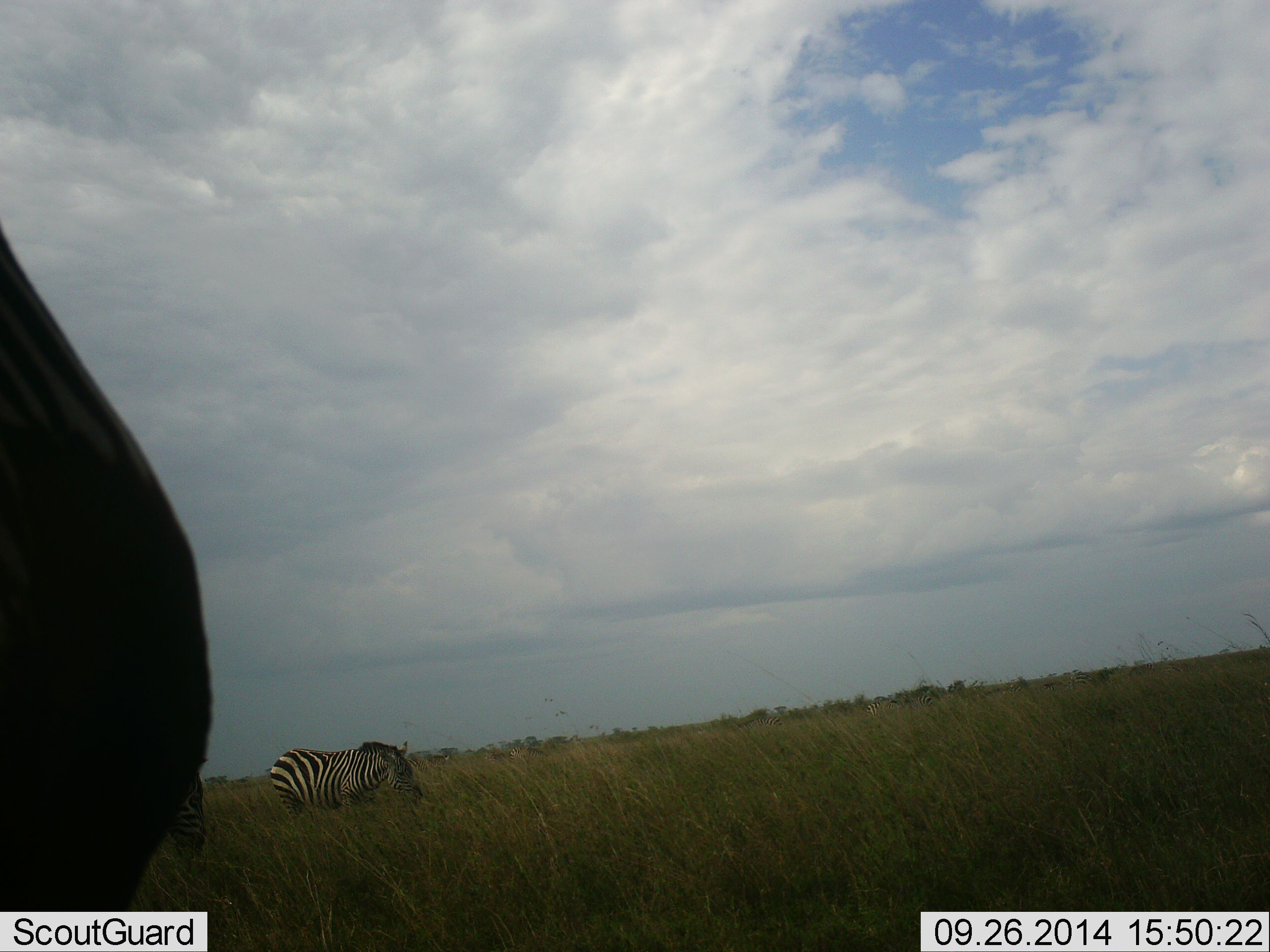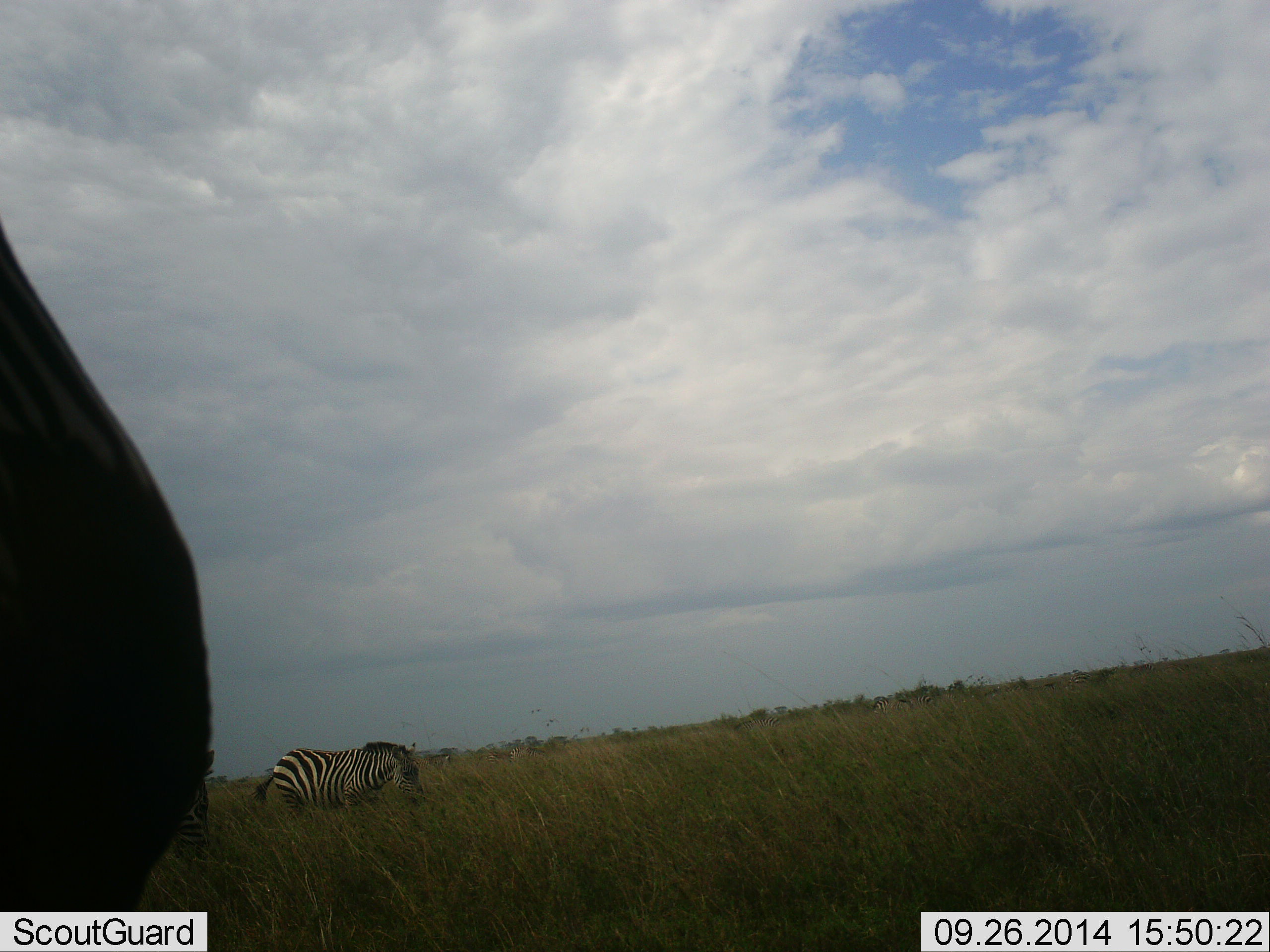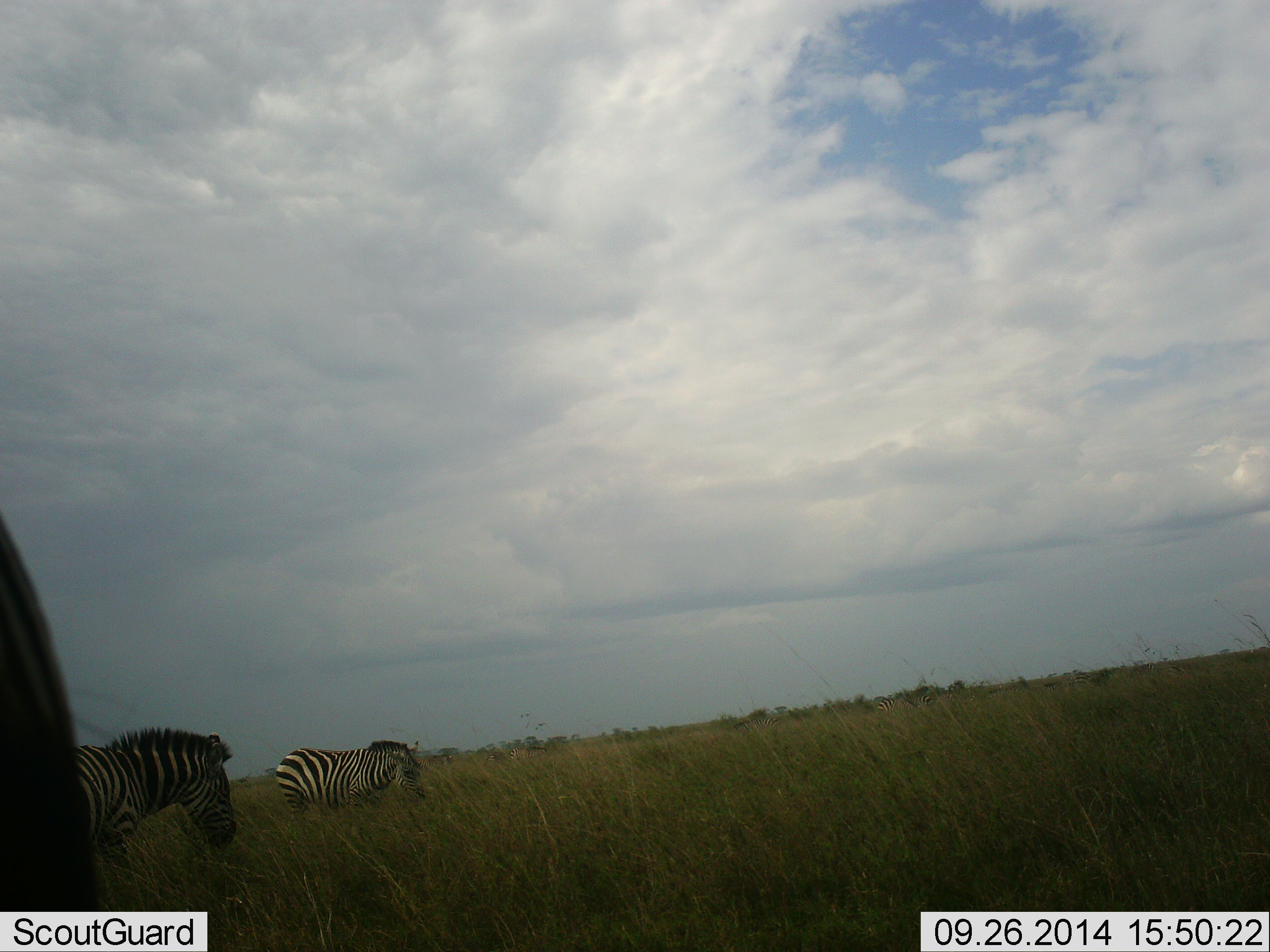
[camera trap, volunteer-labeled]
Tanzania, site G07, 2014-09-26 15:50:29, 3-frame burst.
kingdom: Animalia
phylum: Chordata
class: Mammalia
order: Perissodactyla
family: Equidae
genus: Equus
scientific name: Equus quagga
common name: plains zebra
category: zebra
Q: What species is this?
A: Zebra (plains zebra) (Equus quagga).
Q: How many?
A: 3.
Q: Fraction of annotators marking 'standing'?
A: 27%.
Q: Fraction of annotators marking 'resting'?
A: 0%.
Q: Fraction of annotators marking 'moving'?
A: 18%.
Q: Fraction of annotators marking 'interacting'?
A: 0%.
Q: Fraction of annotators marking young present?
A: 0%.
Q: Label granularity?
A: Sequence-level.